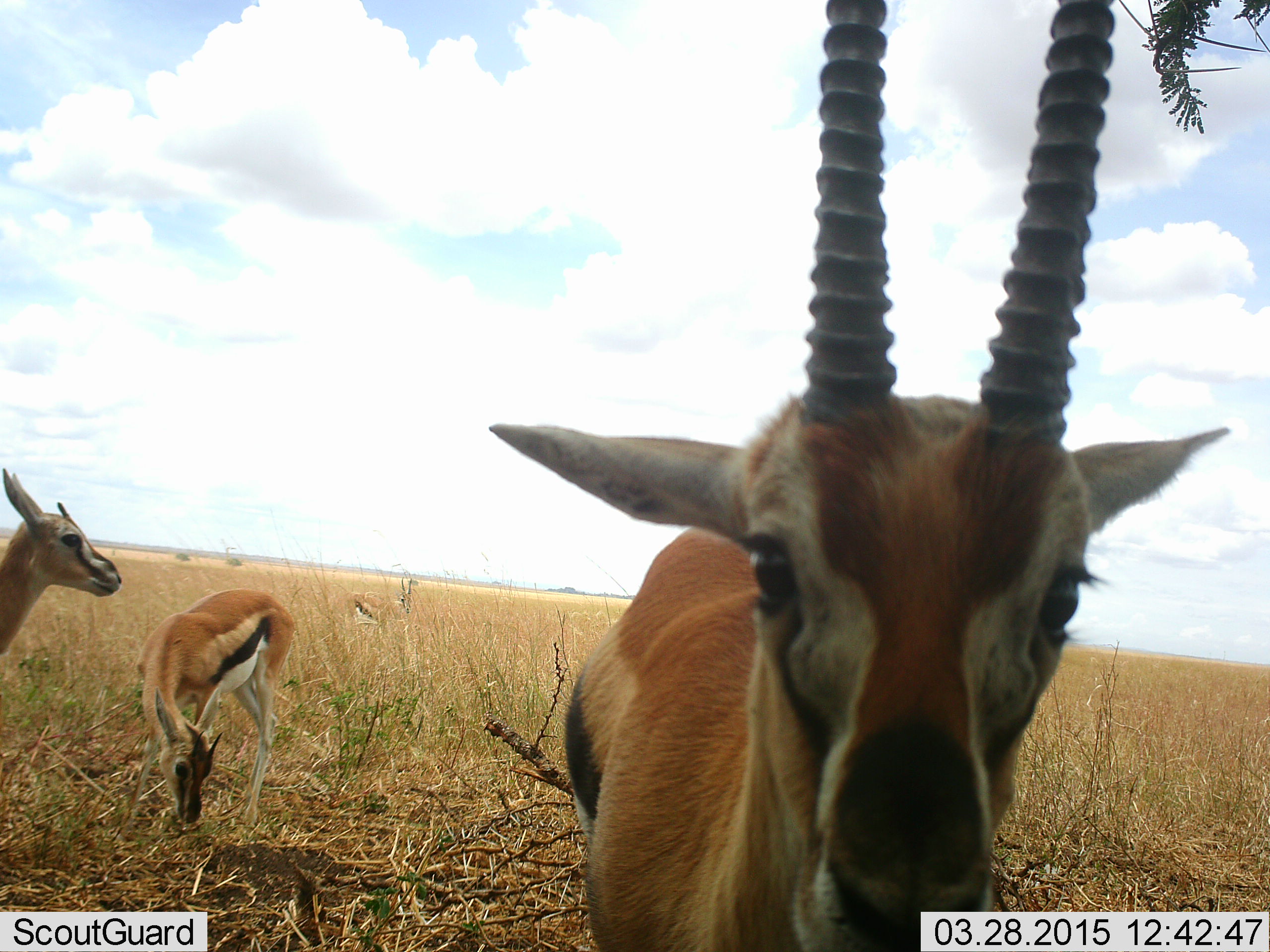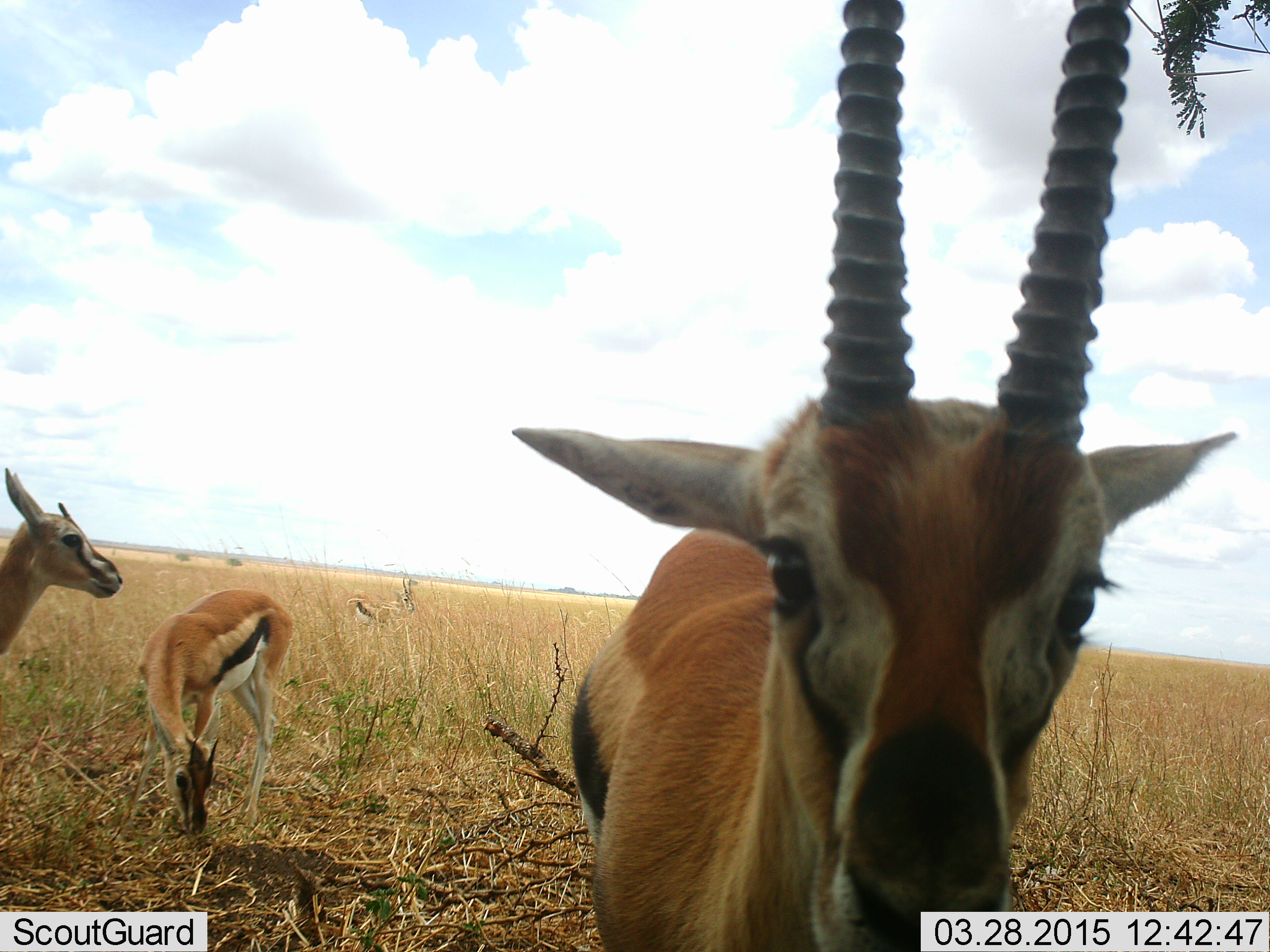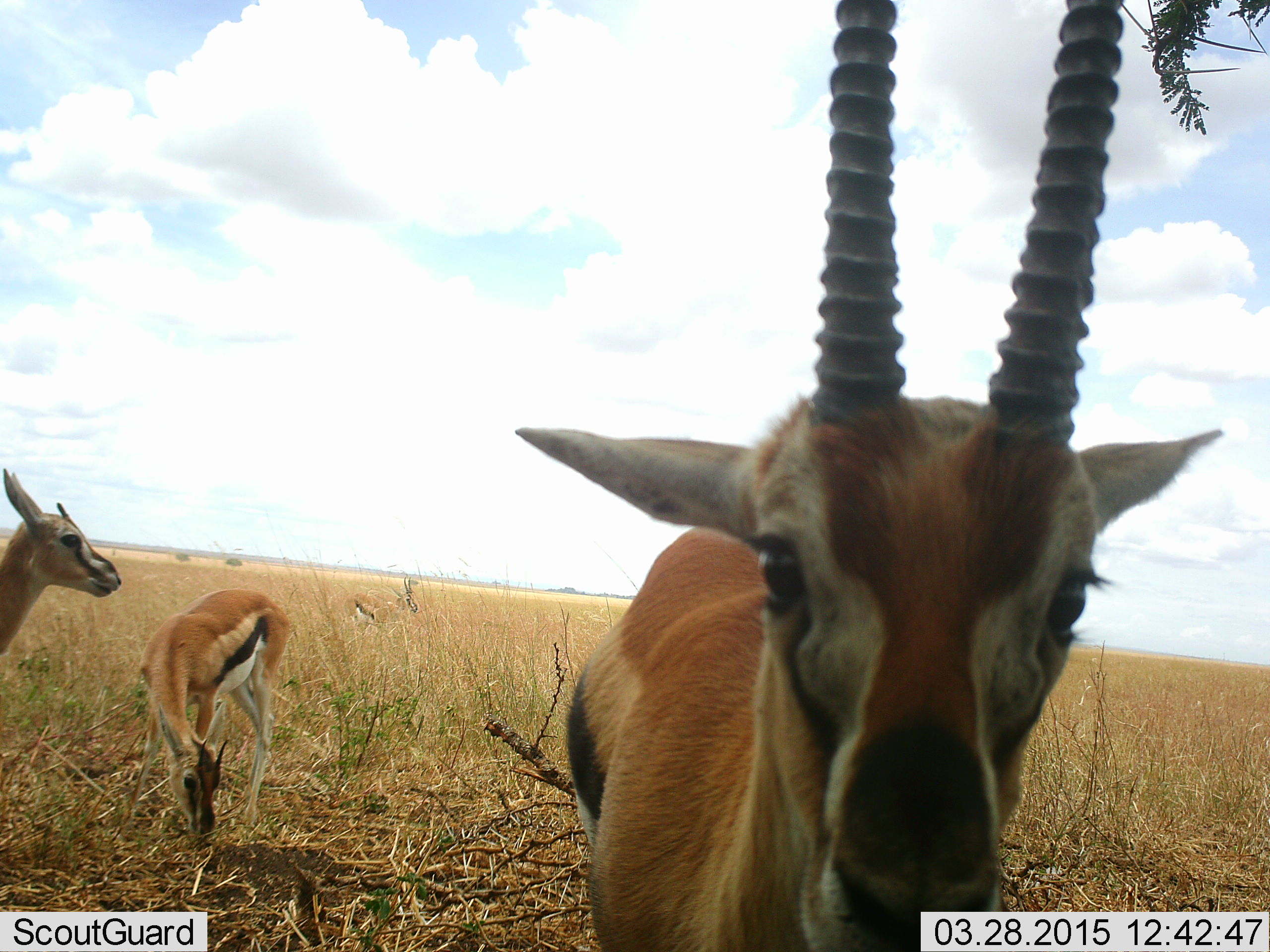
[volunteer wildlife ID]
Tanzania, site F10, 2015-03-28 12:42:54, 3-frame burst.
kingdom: Animalia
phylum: Chordata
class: Mammalia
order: Artiodactyla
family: Bovidae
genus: Eudorcas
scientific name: Eudorcas thomsonii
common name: thomson's gazelle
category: gazellethomsons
Gazellethomsons (thomson's gazelle) (Eudorcas thomsonii), count 4. Behavior (volunteer vote fractions): standing 90%, resting 10%, moving 10%, interacting 0%. Young present (vote fraction): 0%. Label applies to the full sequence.